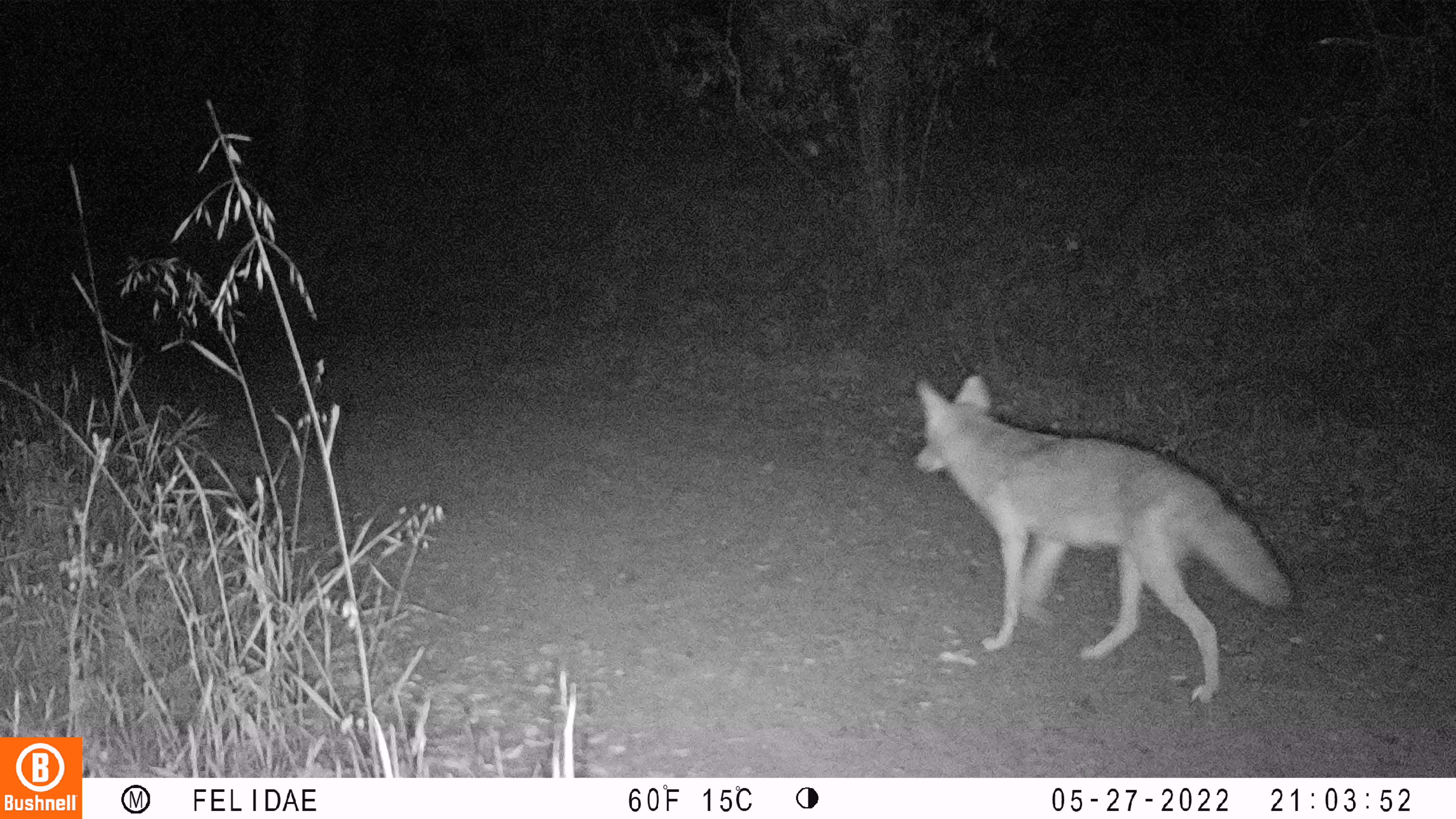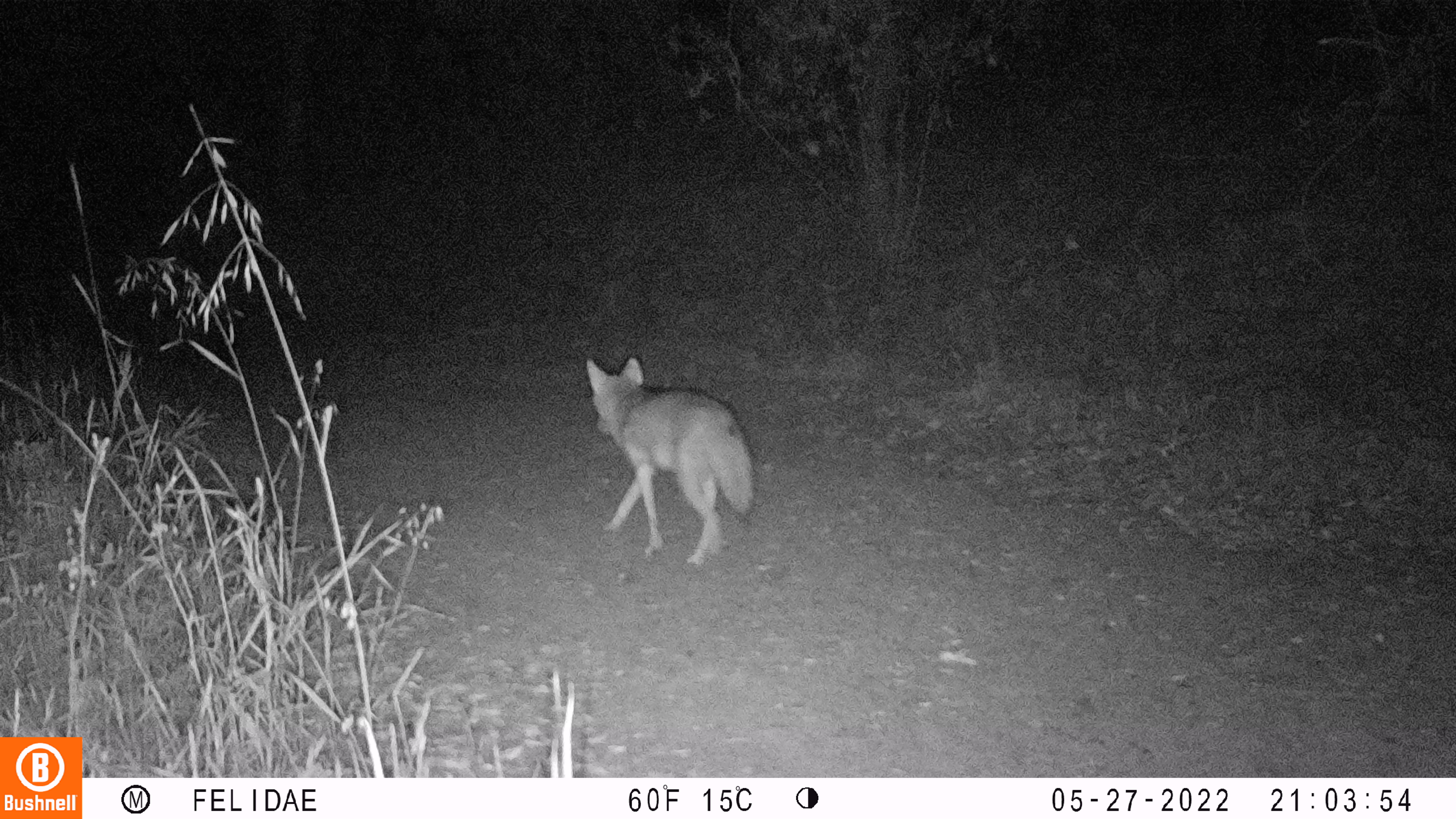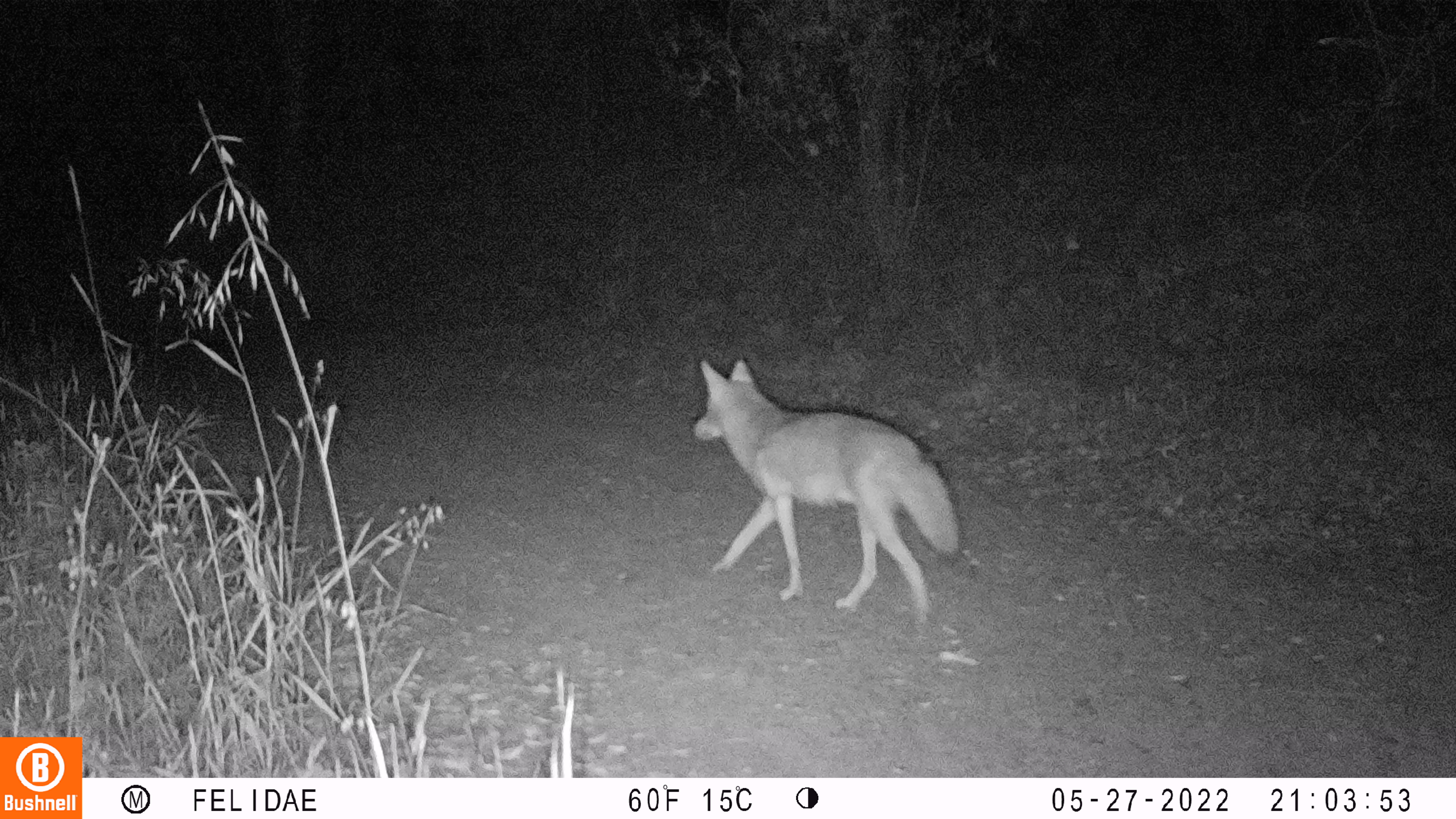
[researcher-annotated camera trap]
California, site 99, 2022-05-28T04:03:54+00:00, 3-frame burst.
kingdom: Animalia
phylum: Chordata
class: Mammalia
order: Carnivora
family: Canidae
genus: Canis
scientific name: Canis latrans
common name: coyote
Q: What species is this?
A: Coyote (Canis latrans).